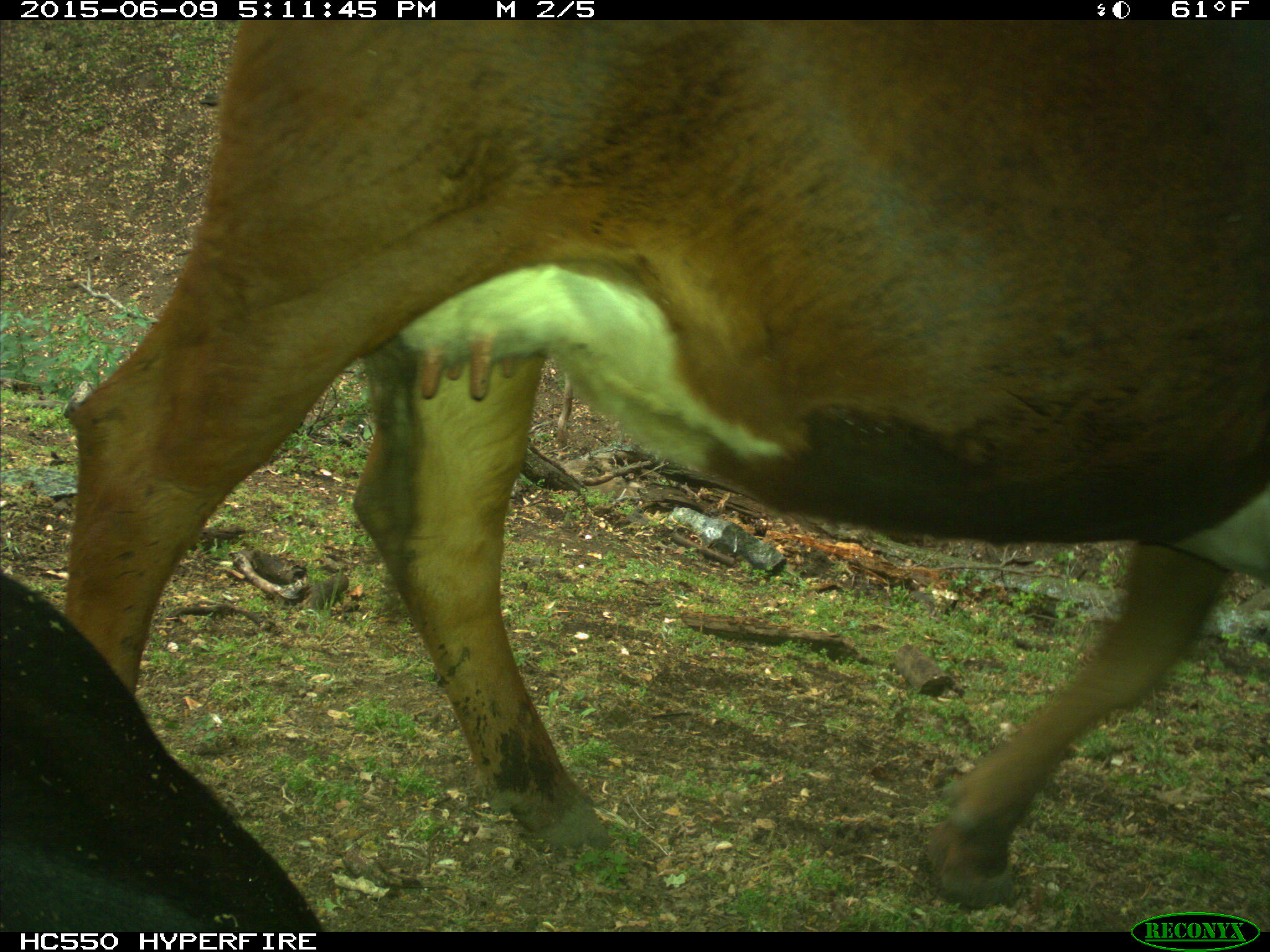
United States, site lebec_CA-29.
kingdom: Animalia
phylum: Chordata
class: Mammalia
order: Artiodactyla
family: Bovidae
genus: Bos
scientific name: Bos taurus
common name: domestic cow